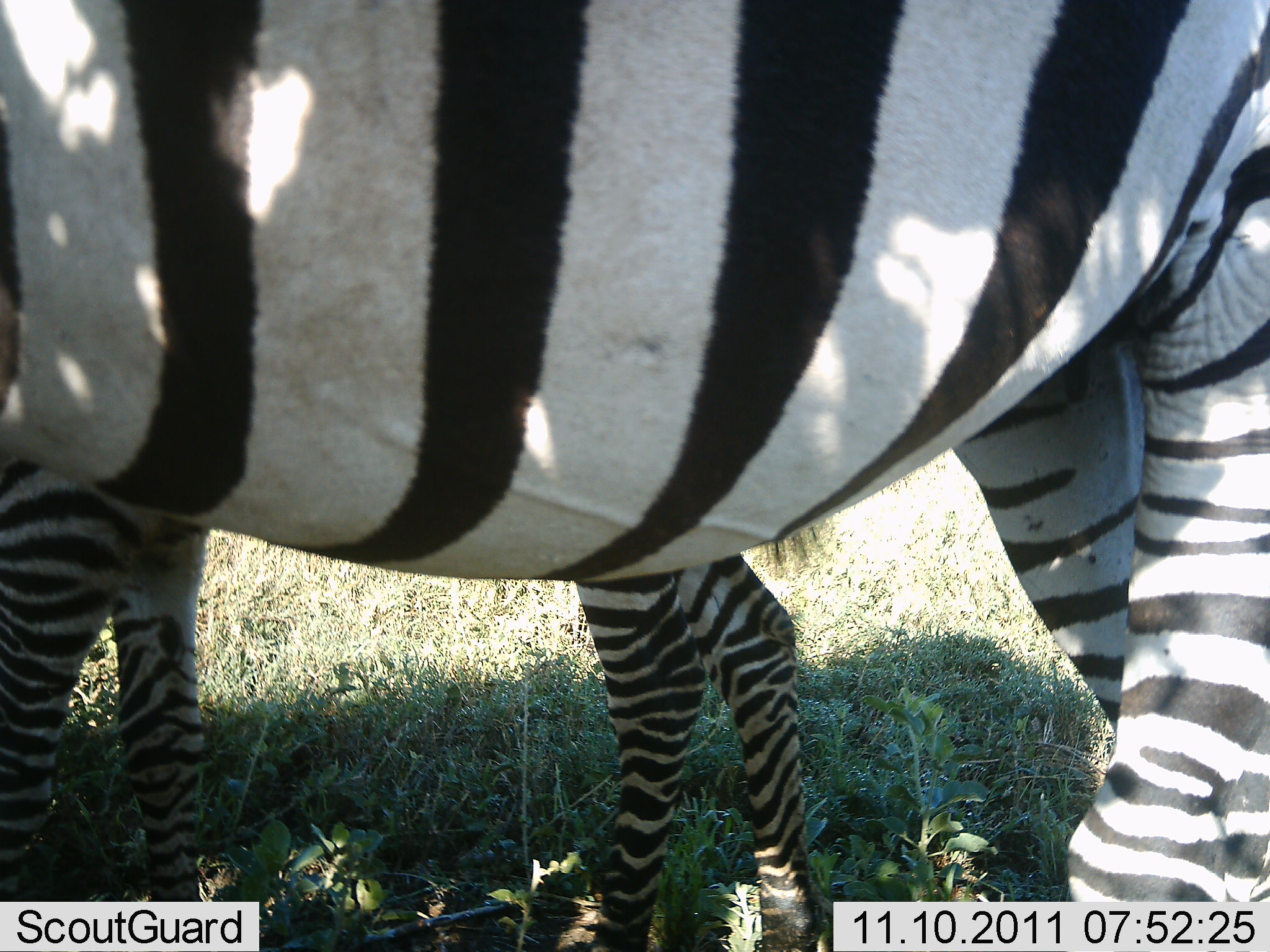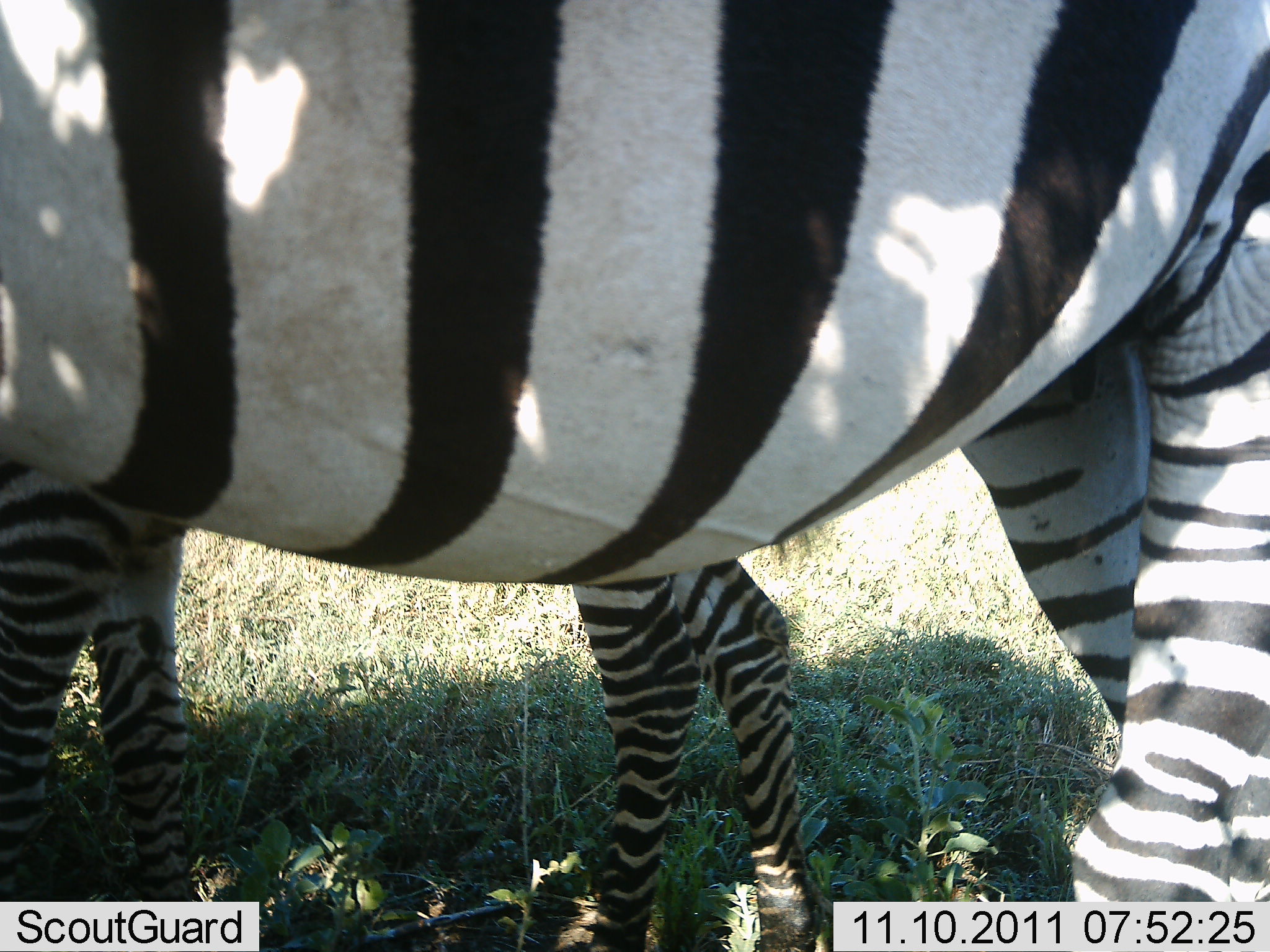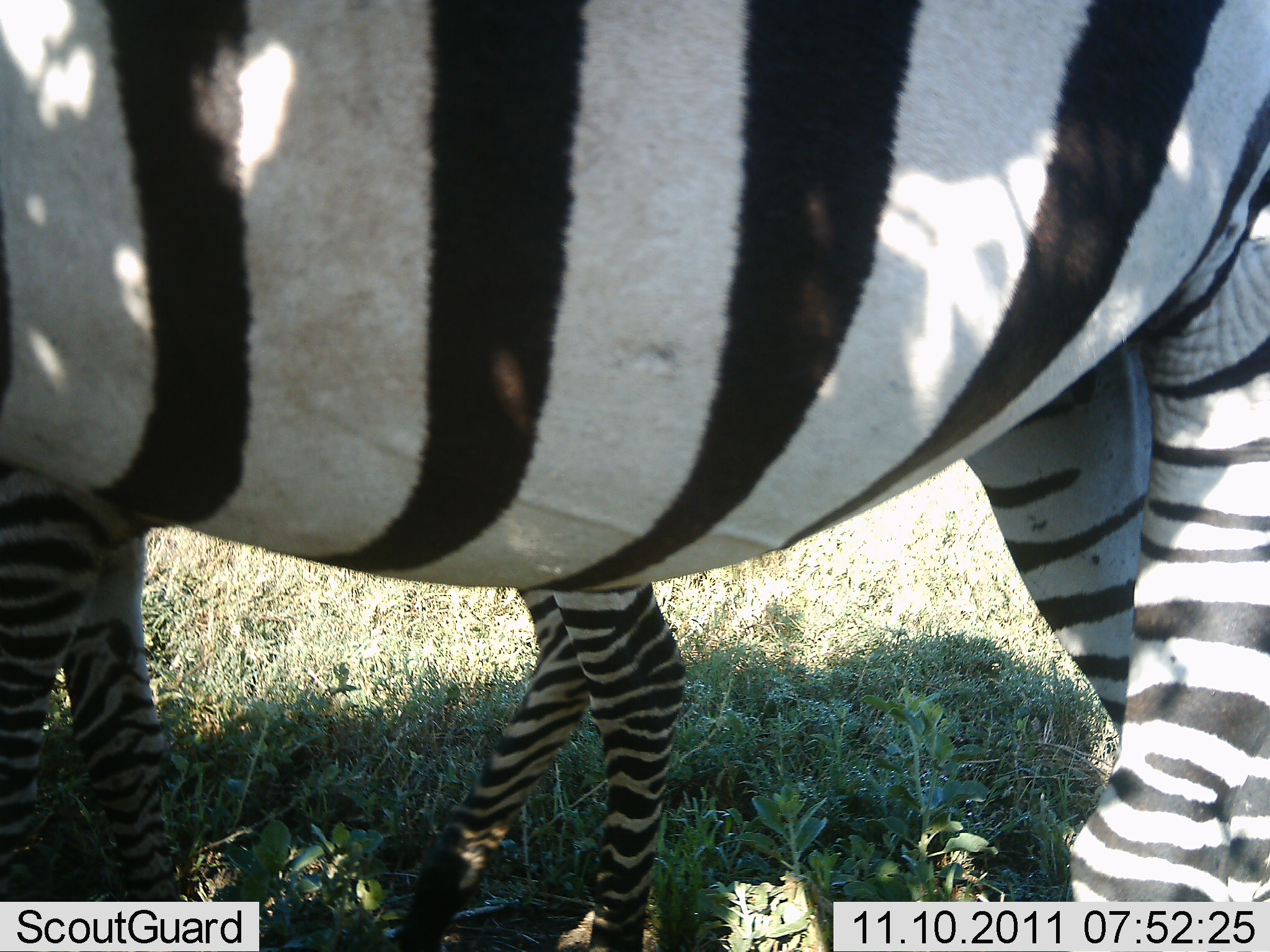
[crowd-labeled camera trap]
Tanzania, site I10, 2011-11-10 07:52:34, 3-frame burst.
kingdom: Animalia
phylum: Chordata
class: Mammalia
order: Perissodactyla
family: Equidae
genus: Equus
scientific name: Equus quagga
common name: plains zebra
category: zebra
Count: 2.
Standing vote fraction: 100%.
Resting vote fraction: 0%.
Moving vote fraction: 7%.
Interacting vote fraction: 0%.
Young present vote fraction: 57%.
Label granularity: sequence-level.